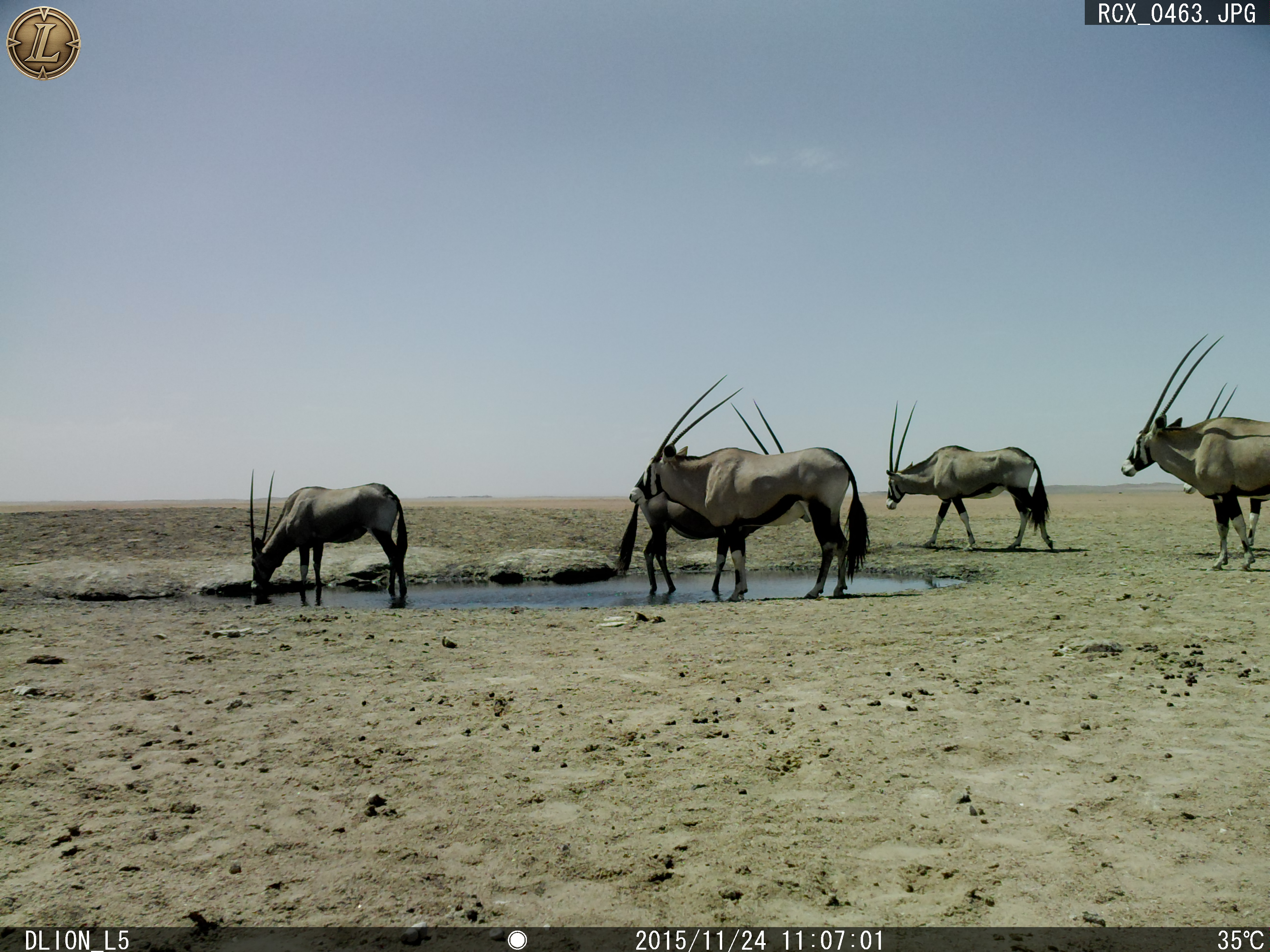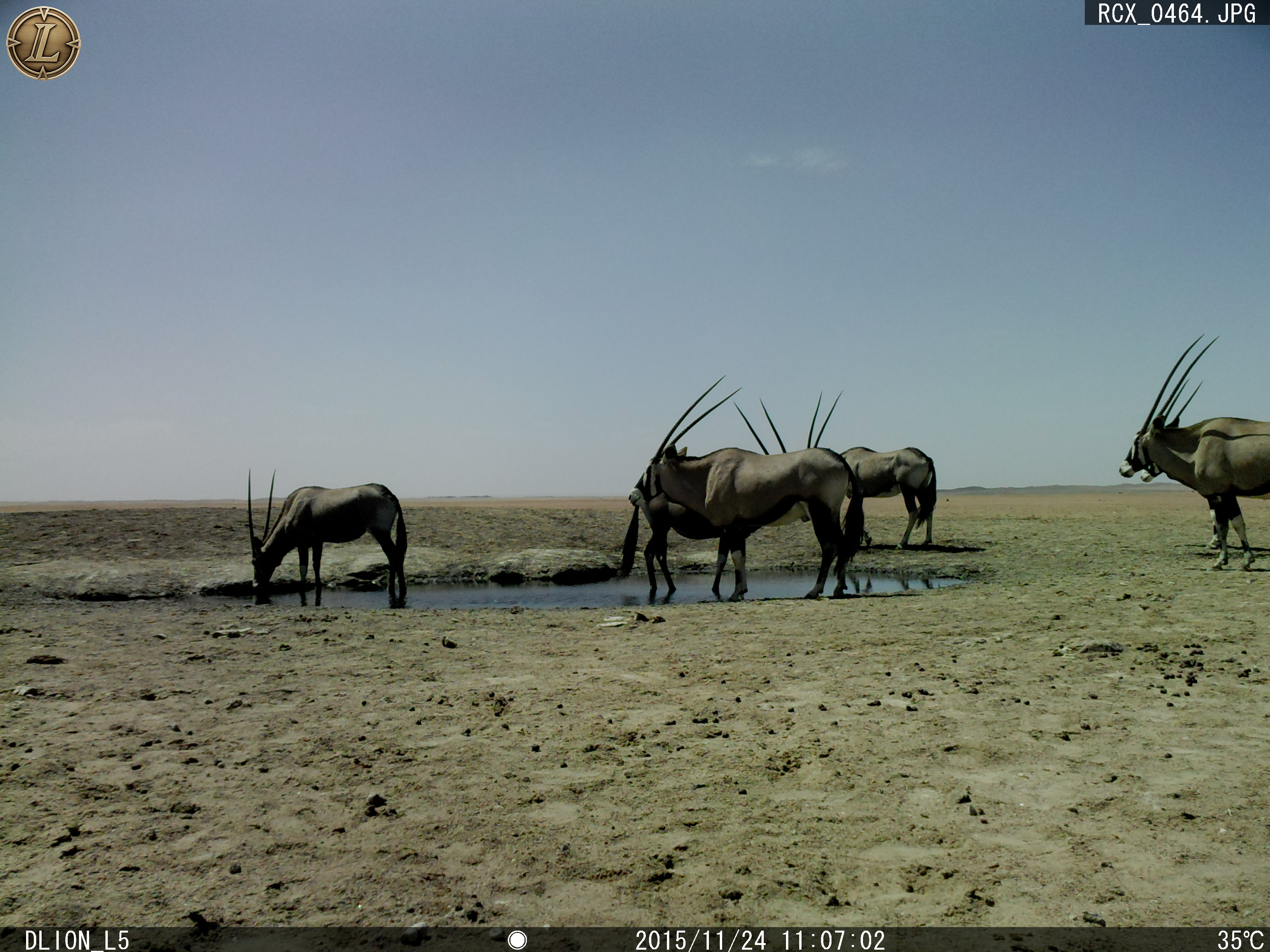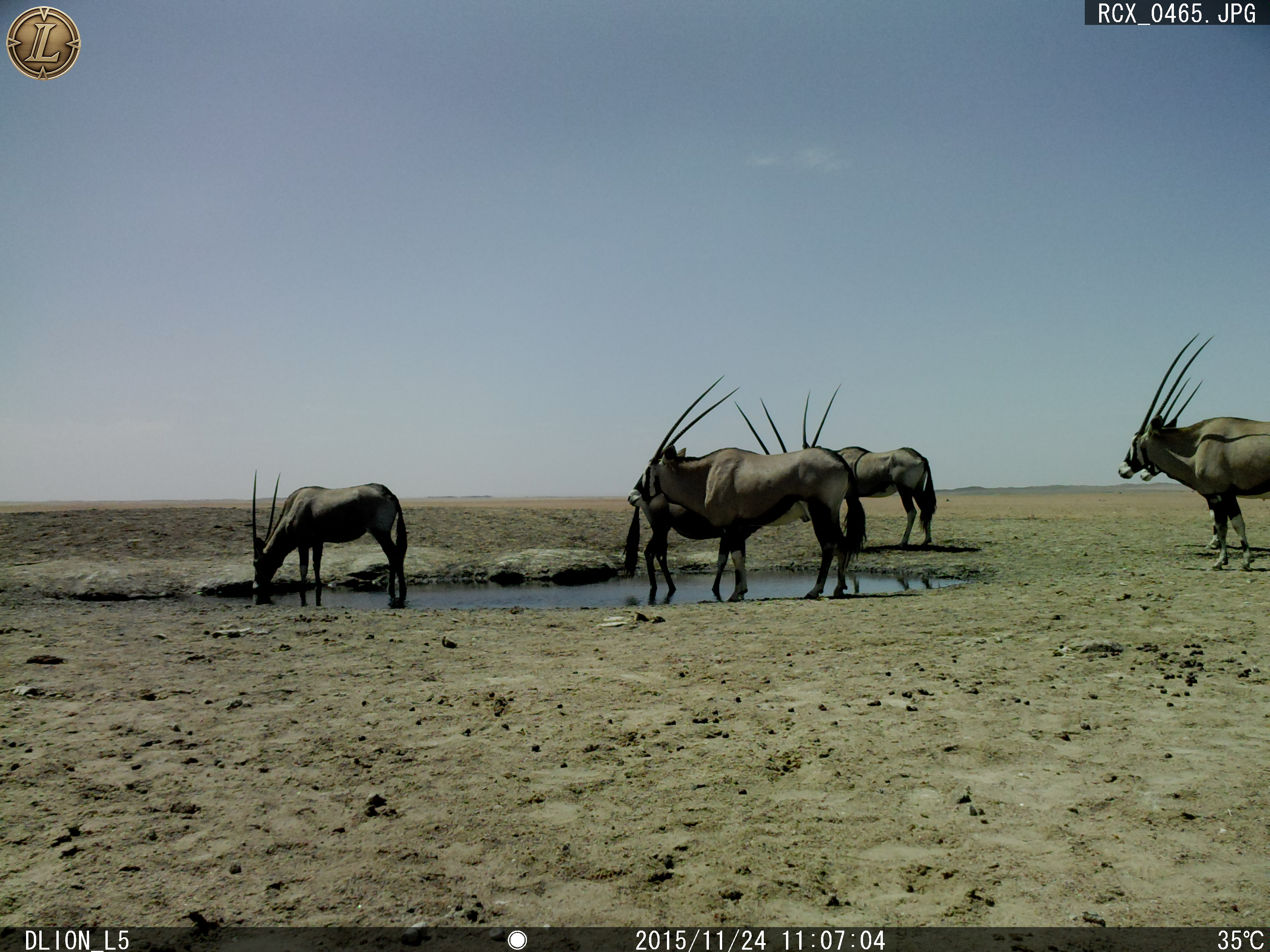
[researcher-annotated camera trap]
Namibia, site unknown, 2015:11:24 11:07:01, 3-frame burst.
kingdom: Animalia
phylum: Chordata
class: Mammalia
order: Artiodactyla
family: Bovidae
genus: Oryx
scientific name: Oryx gazella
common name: gemsbok